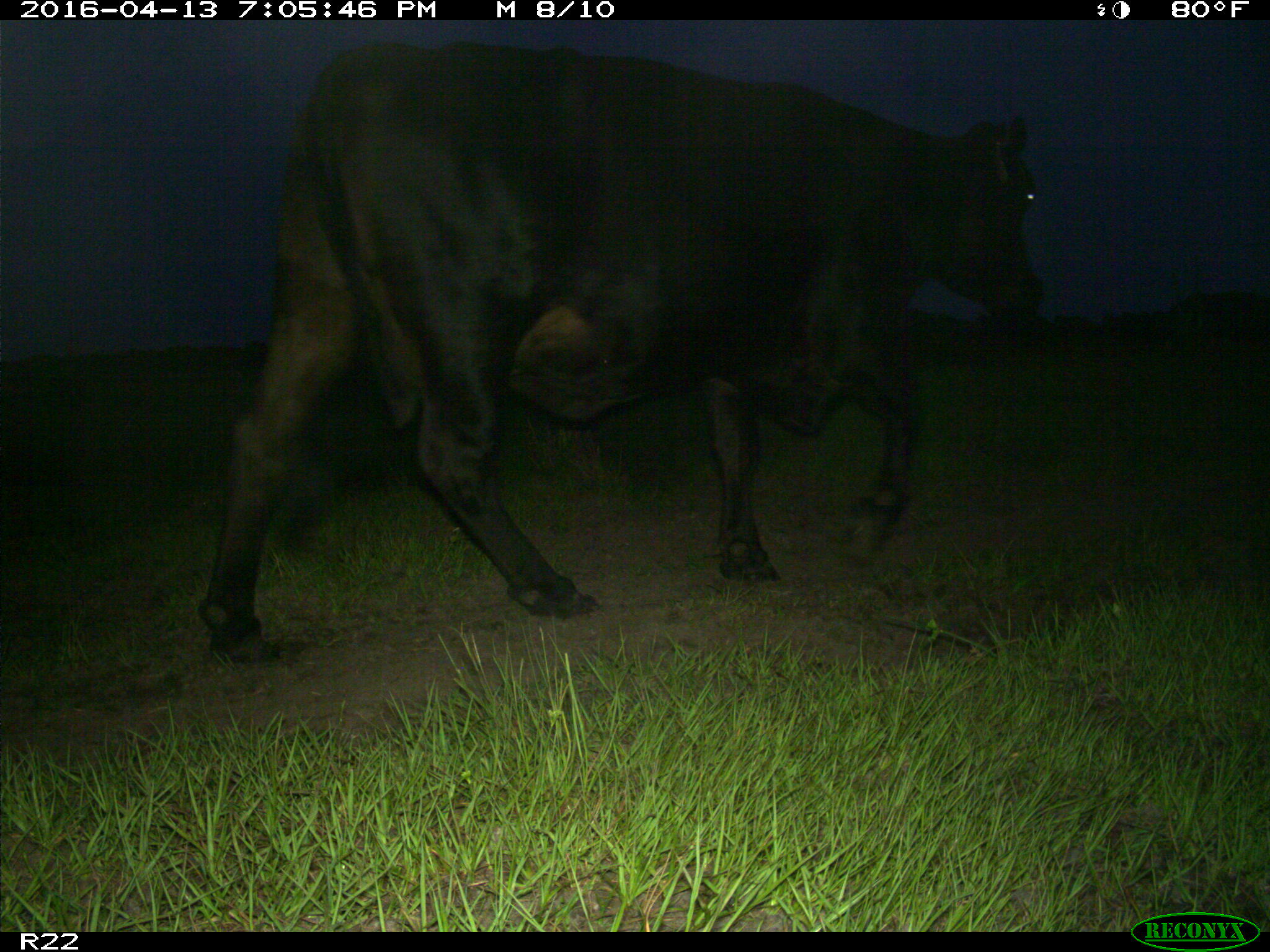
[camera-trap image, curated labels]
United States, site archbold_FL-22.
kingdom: Animalia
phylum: Chordata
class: Mammalia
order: Artiodactyla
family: Bovidae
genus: Bos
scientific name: Bos taurus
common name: domestic cow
Bos taurus (domestic cow).